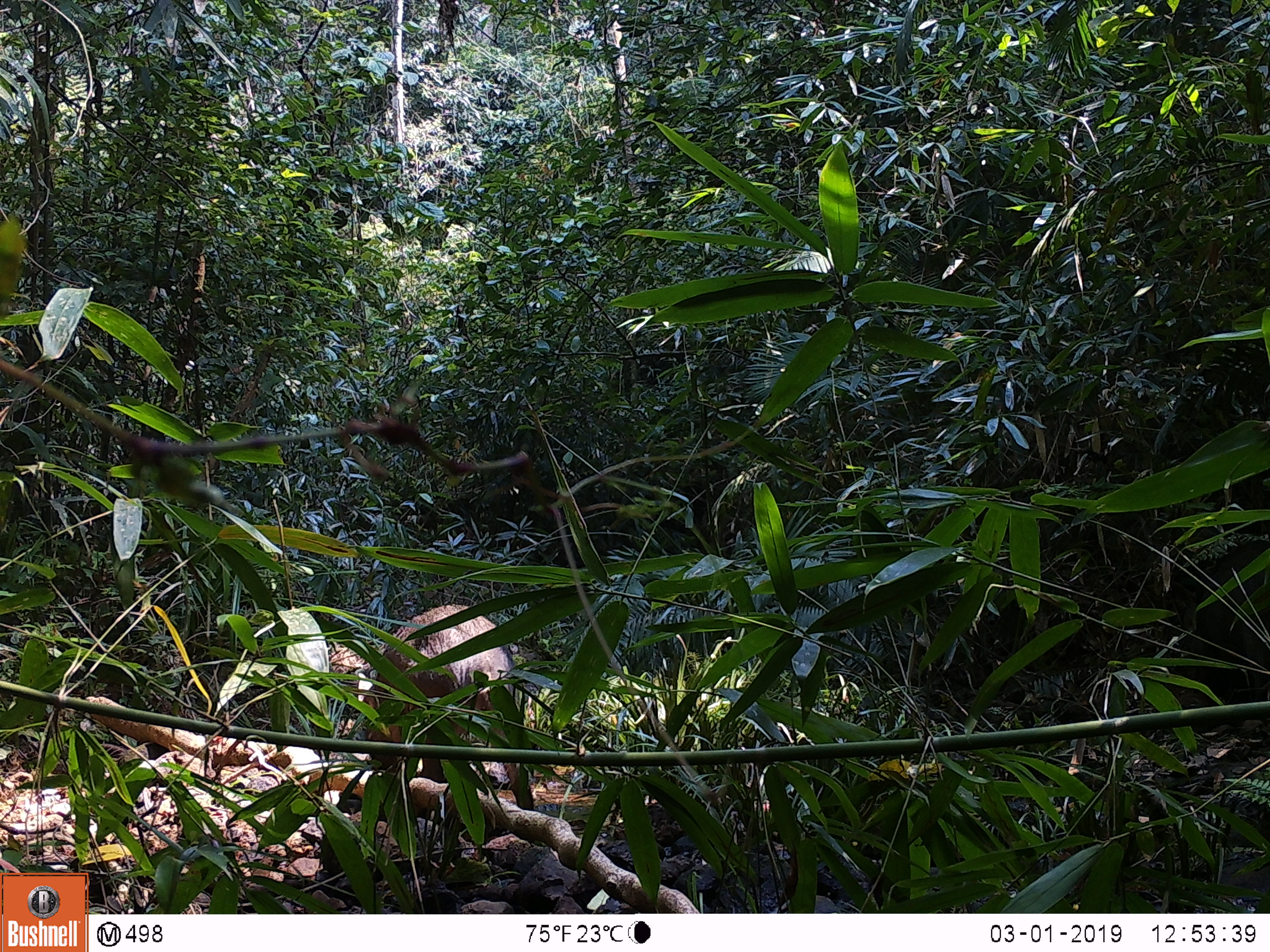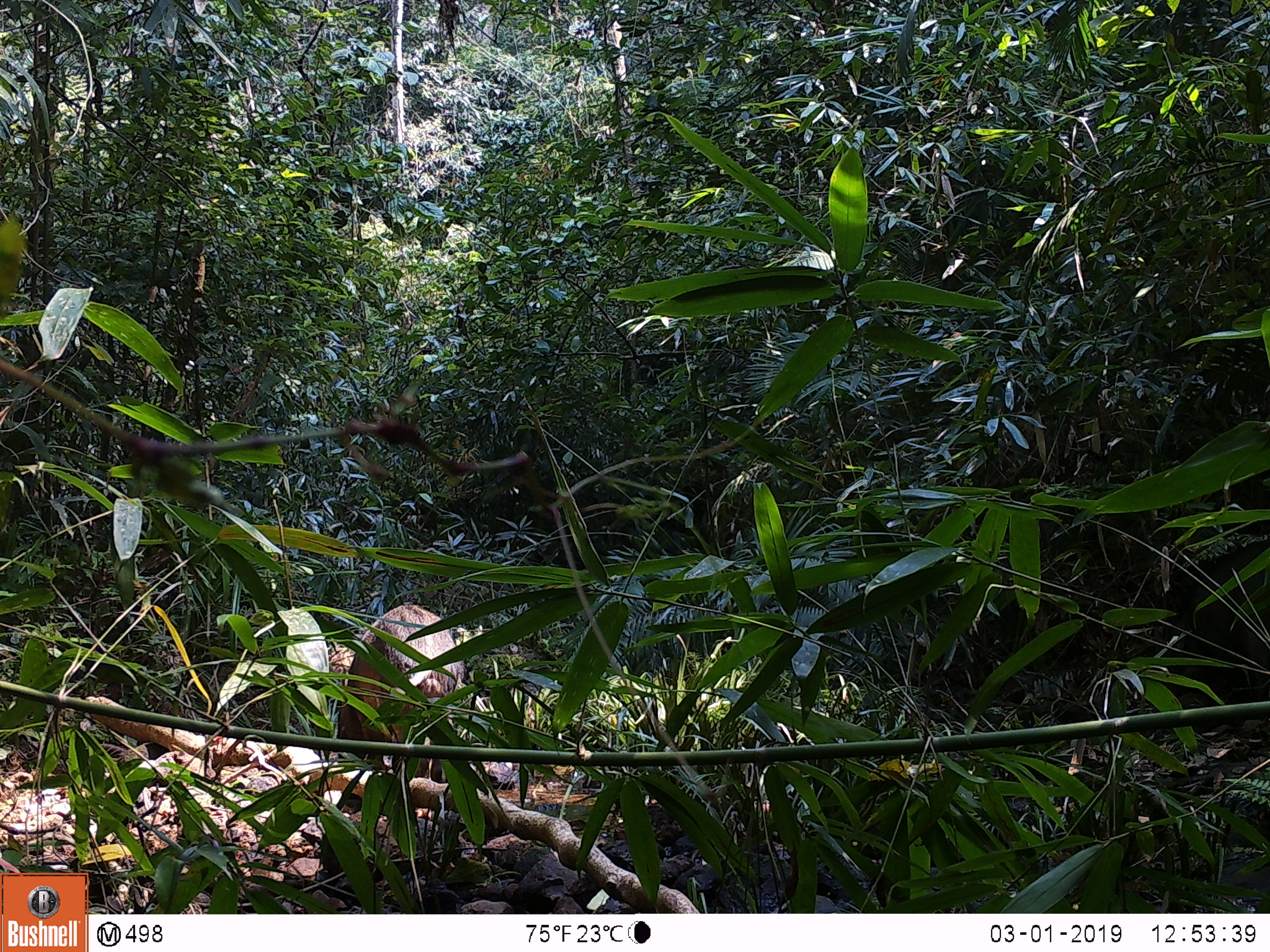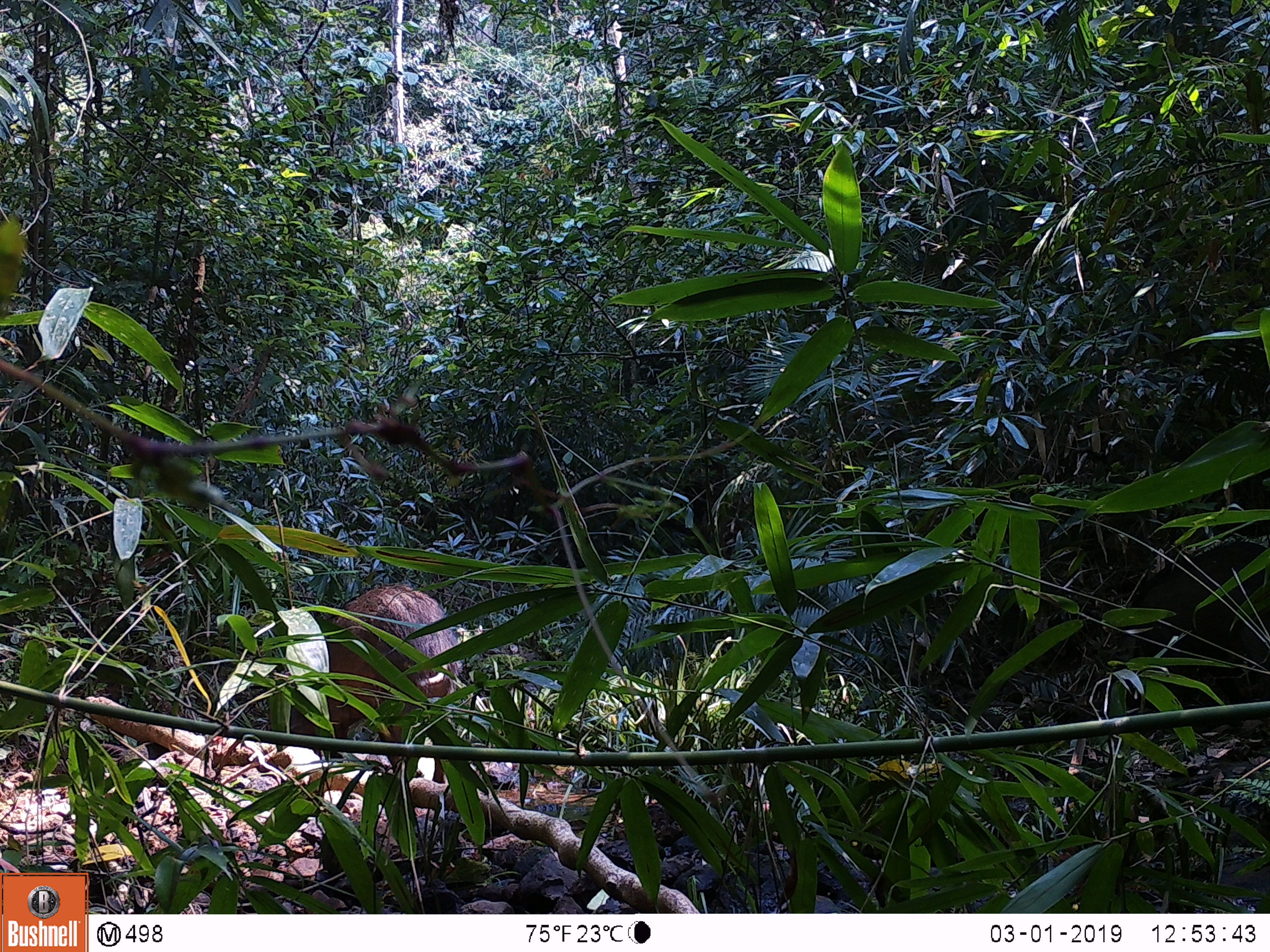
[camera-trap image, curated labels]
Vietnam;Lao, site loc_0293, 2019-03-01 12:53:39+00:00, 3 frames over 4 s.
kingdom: Animalia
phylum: Chordata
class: Mammalia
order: Artiodactyla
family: Suidae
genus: Sus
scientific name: Sus scrofa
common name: eurasian wild pig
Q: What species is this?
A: Eurasian wild pig (Sus scrofa).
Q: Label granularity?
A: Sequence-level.